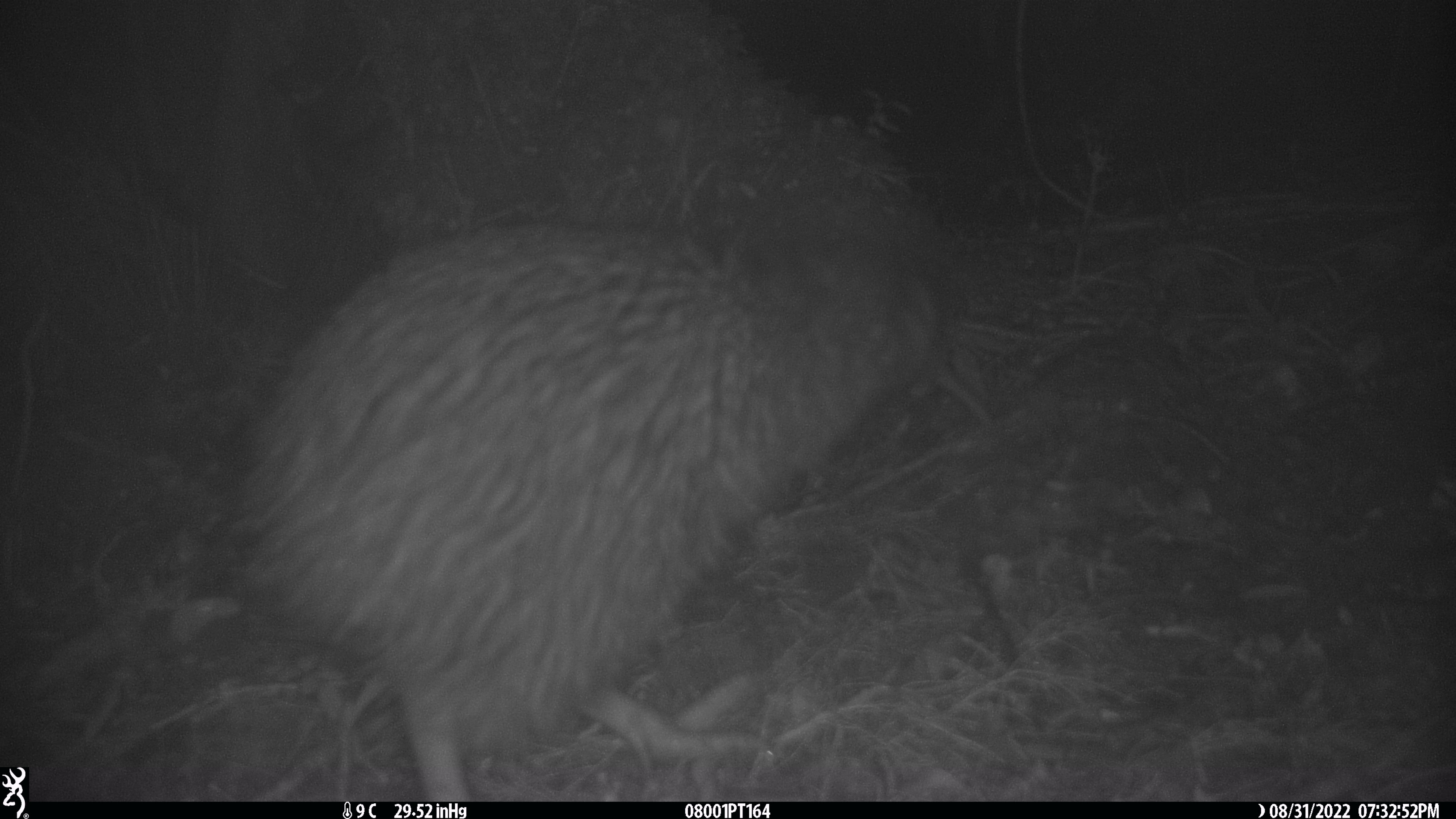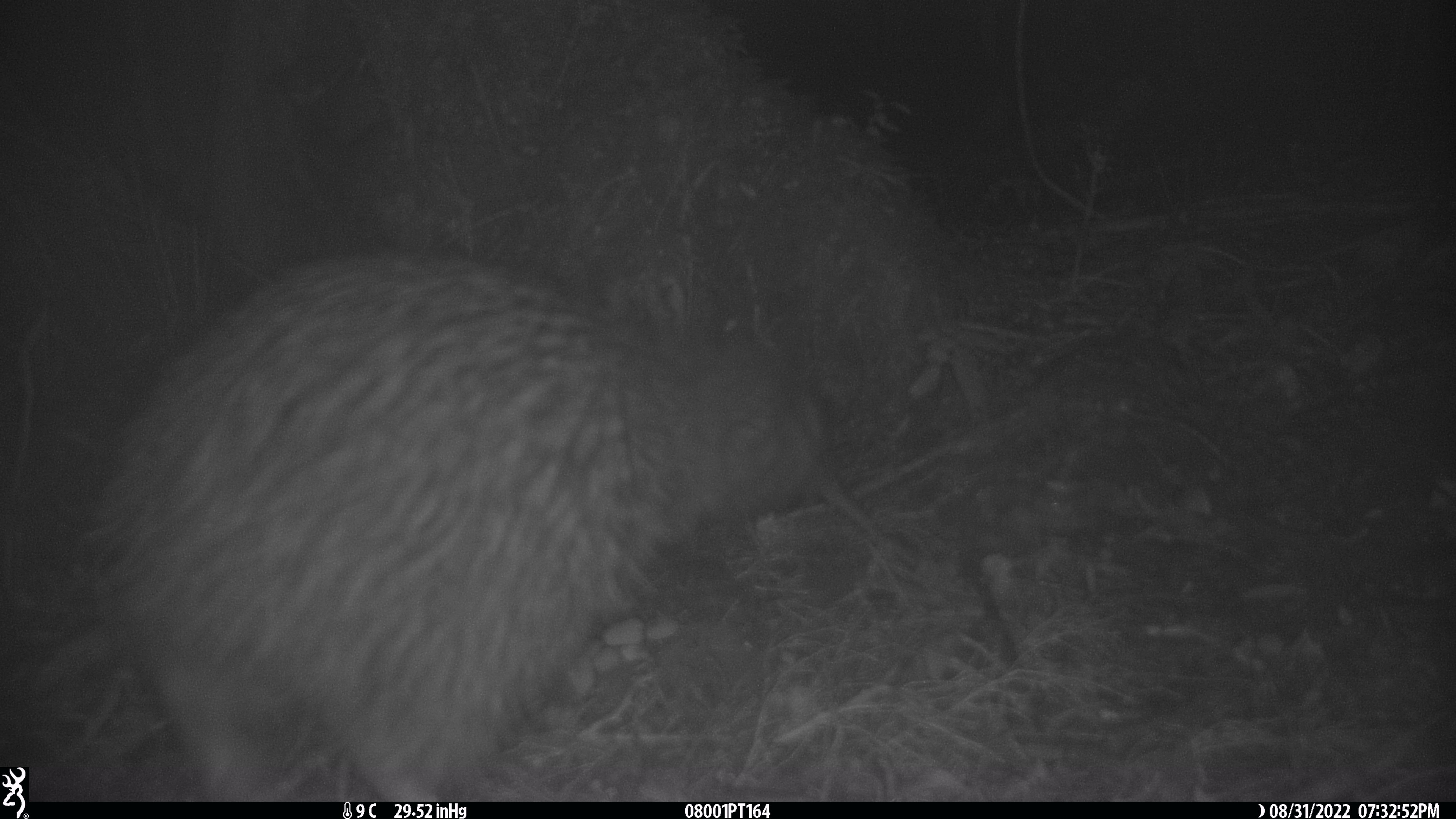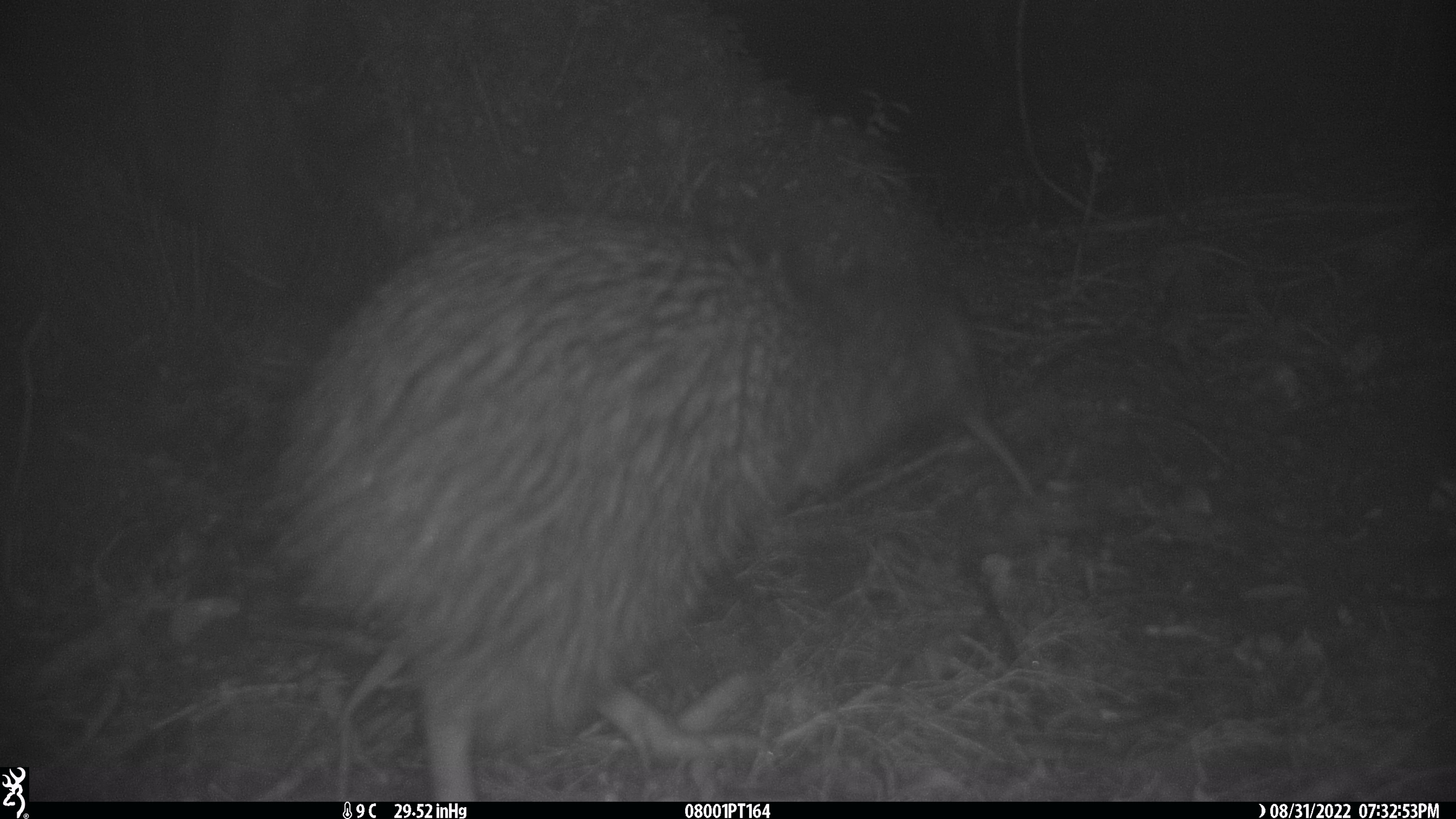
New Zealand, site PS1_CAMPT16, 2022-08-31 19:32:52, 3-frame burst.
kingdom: Animalia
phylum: Chordata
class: Aves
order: Apterygiformes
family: Apterygidae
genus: Apteryx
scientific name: Apteryx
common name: kiwi